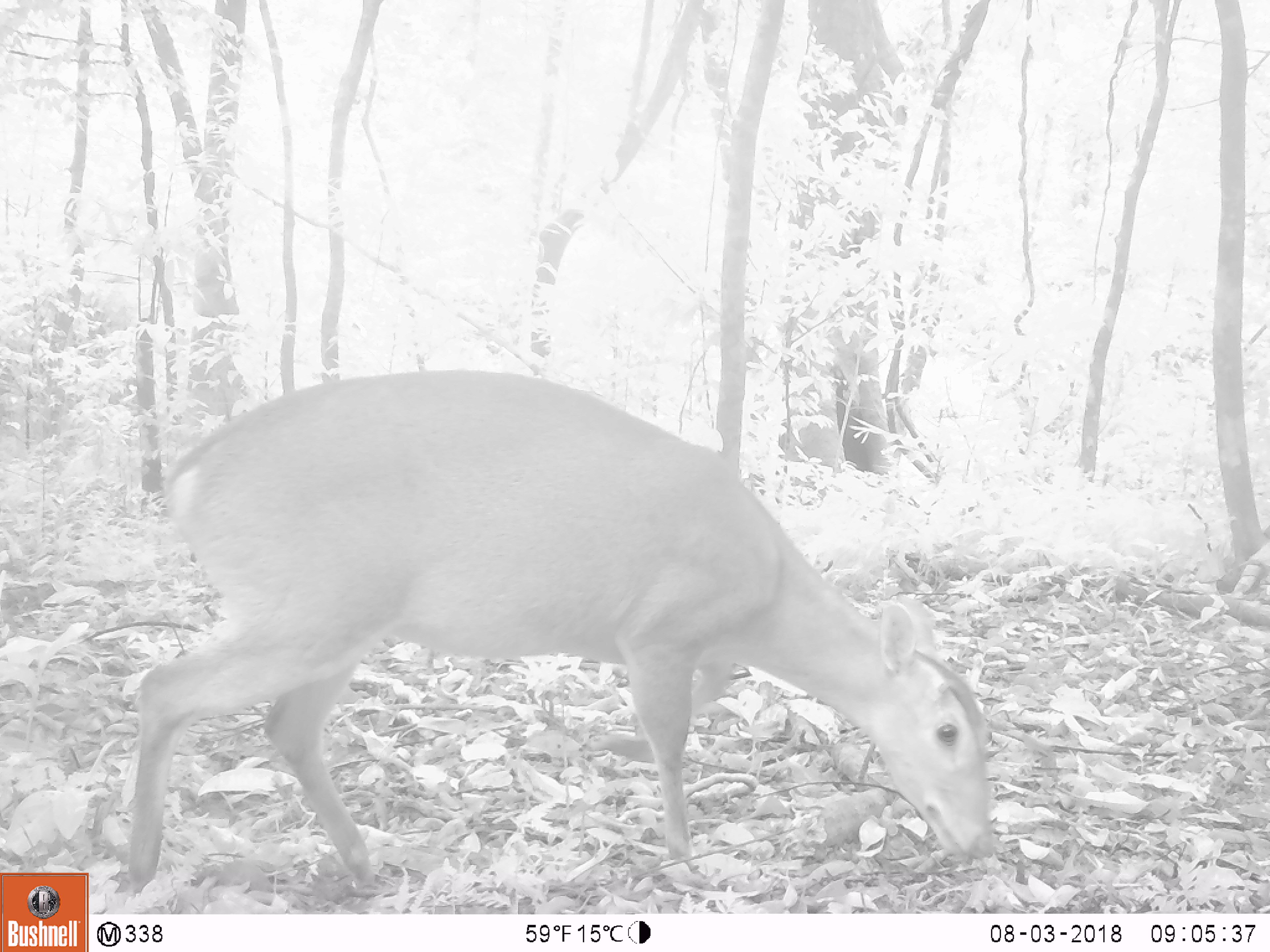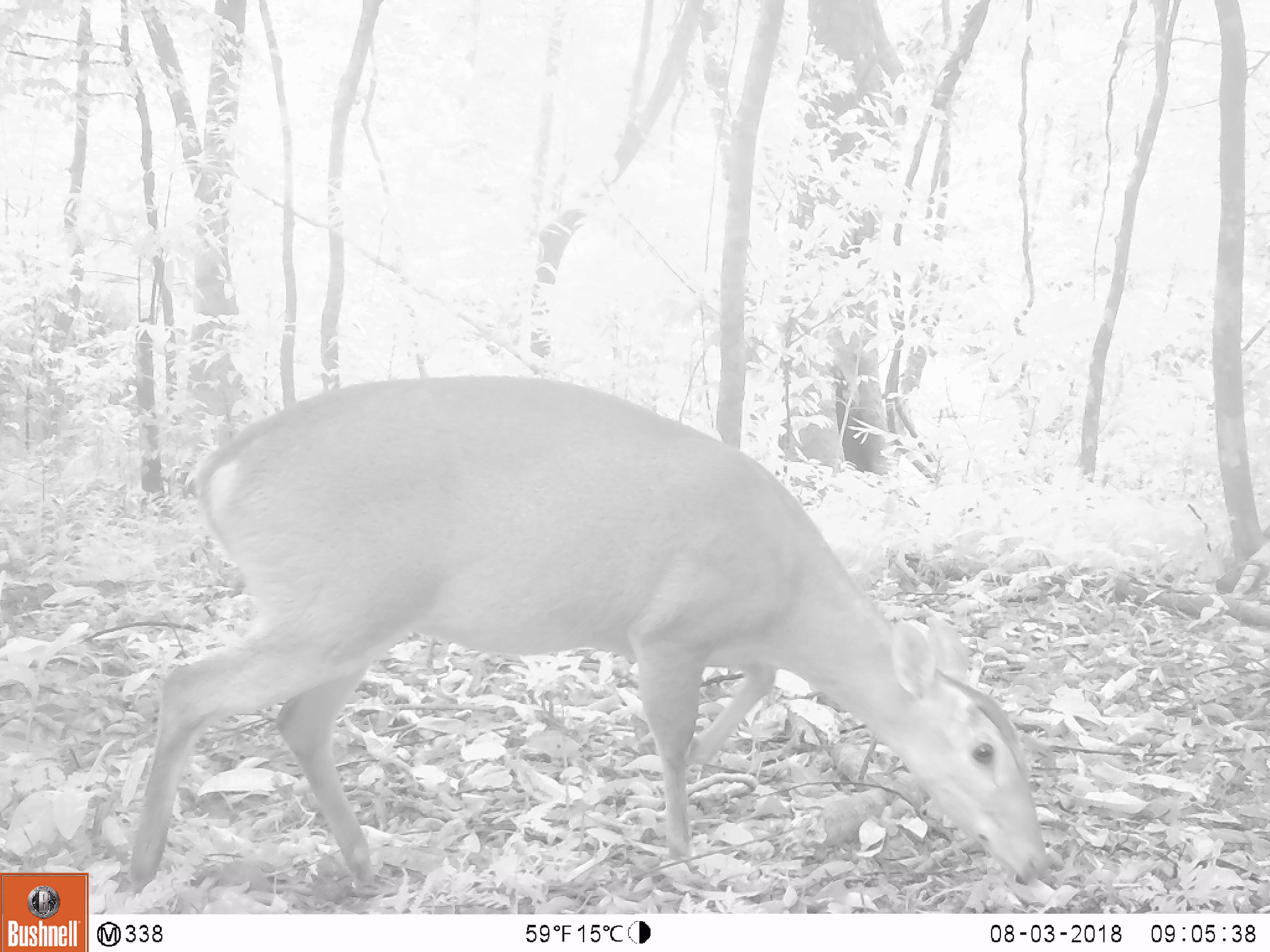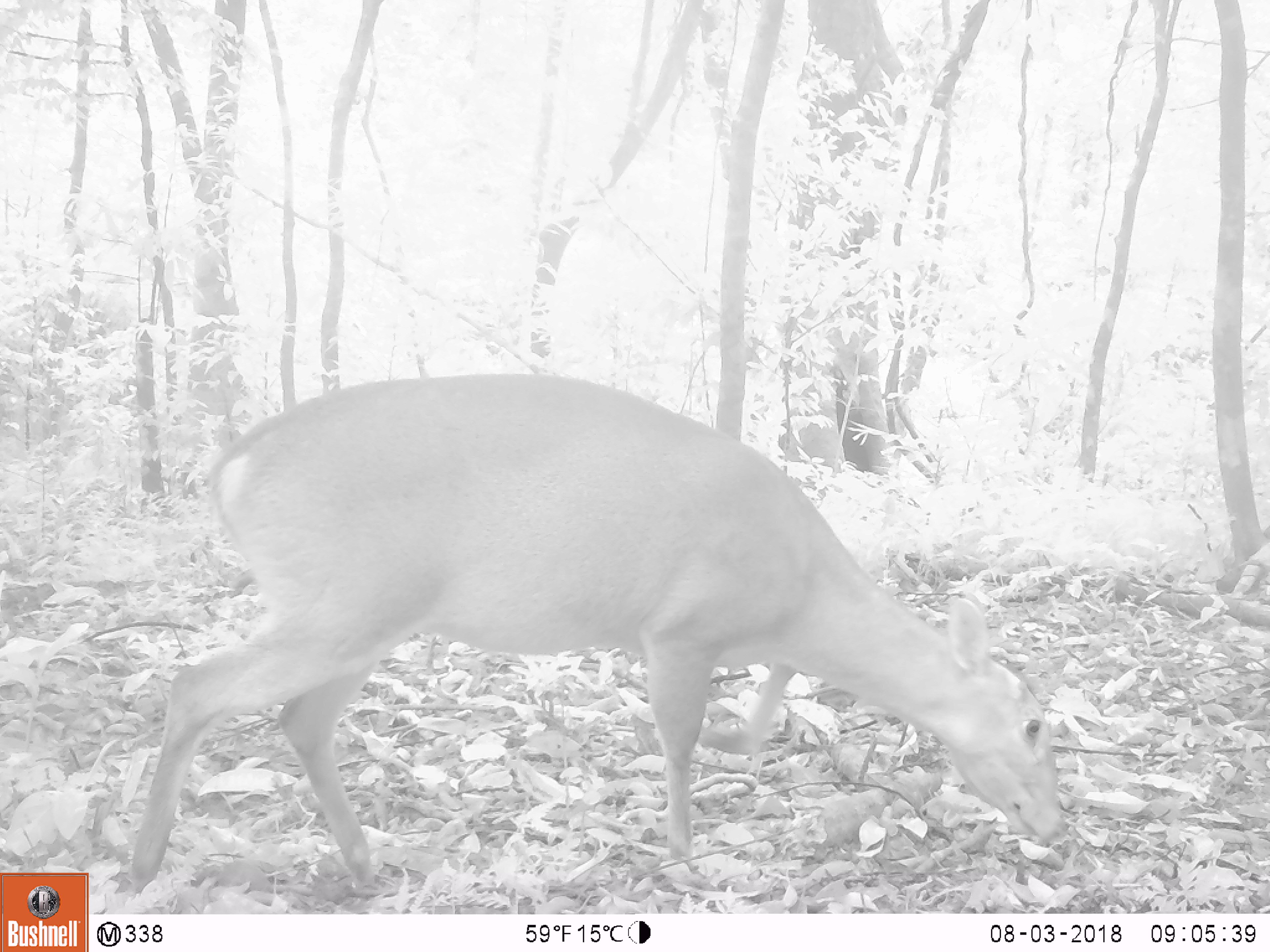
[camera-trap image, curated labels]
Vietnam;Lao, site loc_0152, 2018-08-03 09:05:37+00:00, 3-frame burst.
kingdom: Animalia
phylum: Chordata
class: Mammalia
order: Artiodactyla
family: Cervidae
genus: Muntiacus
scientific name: Muntiacus vuquangensis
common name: large-antlered muntjac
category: large antlered muntjac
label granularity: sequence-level